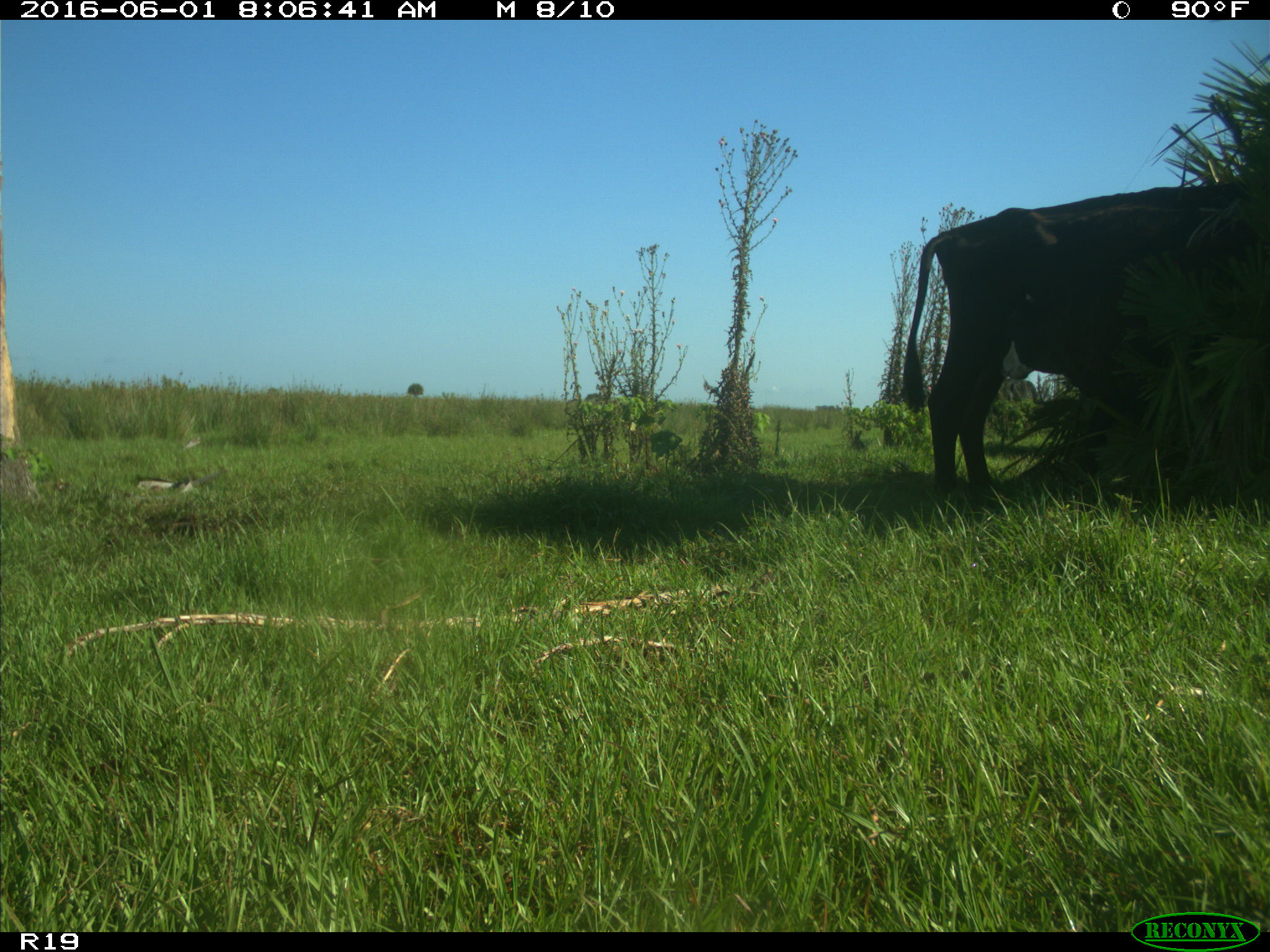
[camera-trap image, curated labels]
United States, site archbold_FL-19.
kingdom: Animalia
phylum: Chordata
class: Mammalia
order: Artiodactyla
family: Bovidae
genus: Bos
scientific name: Bos taurus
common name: domestic cow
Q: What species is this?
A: Bos taurus (domestic cow).